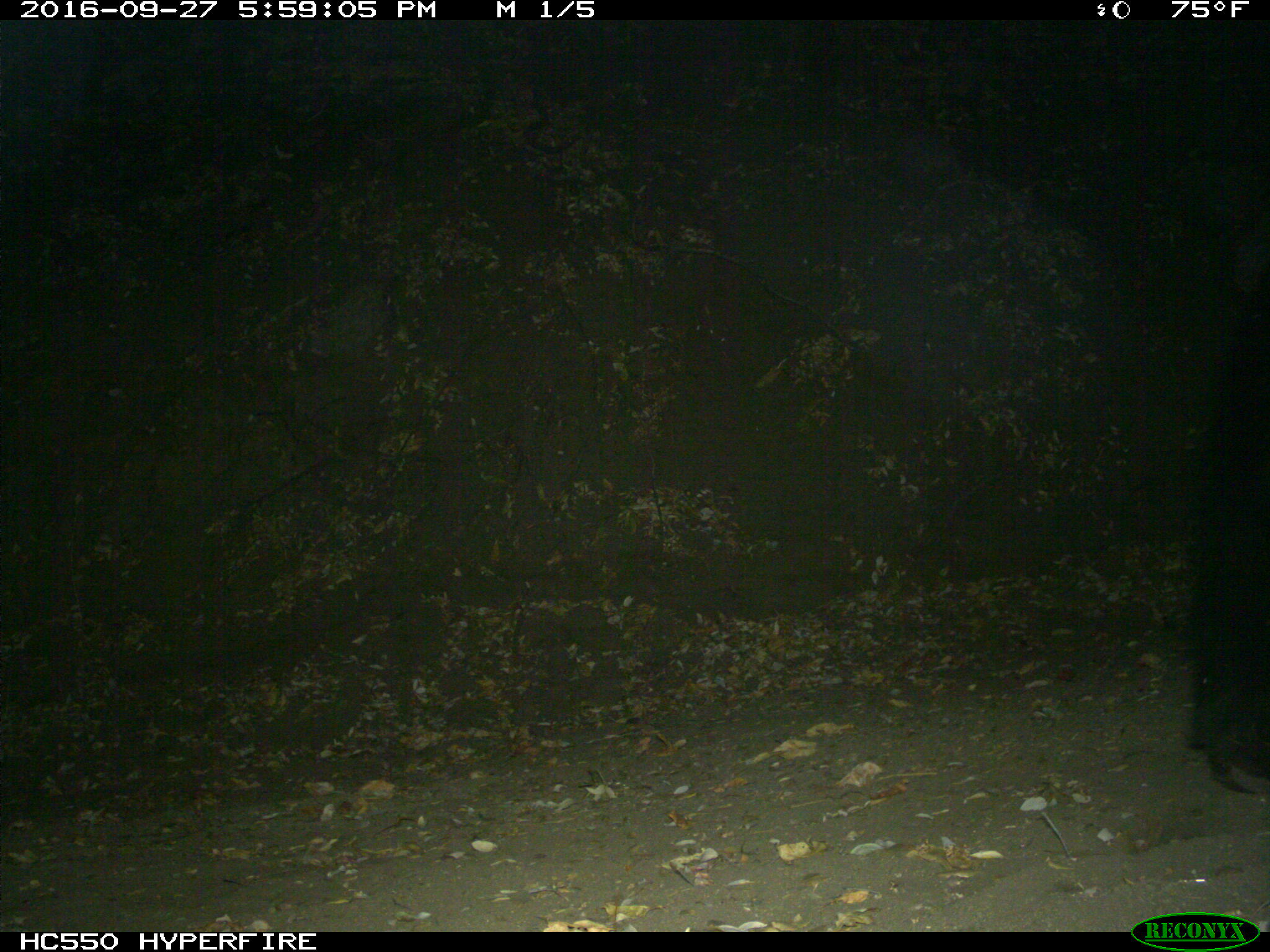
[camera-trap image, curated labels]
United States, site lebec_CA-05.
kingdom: Animalia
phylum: Chordata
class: Mammalia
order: Carnivora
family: Ursidae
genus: Ursus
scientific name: Ursus americanus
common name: american black bear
Ursus americanus (american black bear).